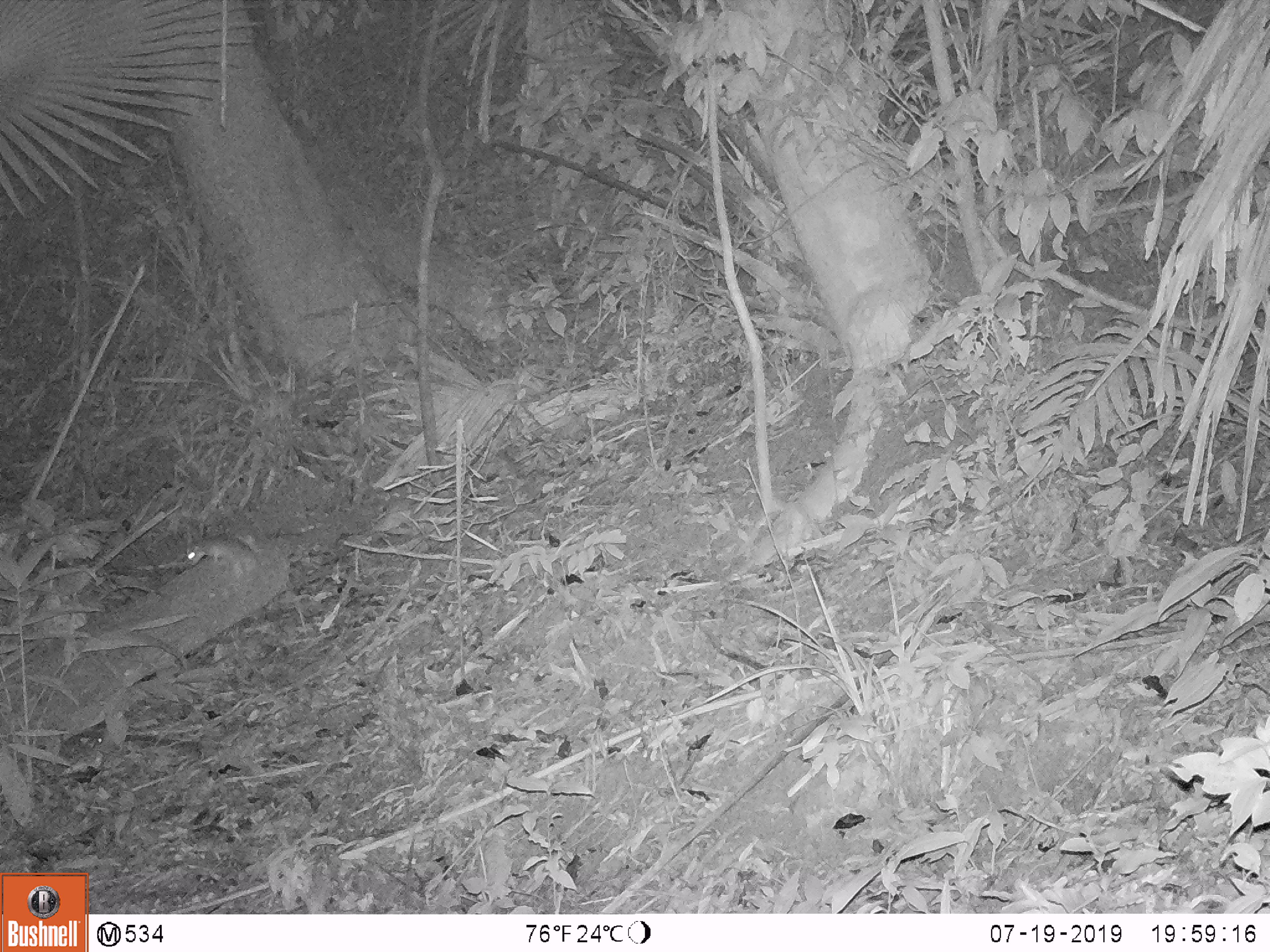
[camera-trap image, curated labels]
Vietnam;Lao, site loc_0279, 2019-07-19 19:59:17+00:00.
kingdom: Animalia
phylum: Chordata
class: Mammalia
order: Rodentia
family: Muridae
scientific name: Muridae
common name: old-world mice and rats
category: unidentified murid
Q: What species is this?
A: Unidentified murid (old-world mice and rats) (Muridae).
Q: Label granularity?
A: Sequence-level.